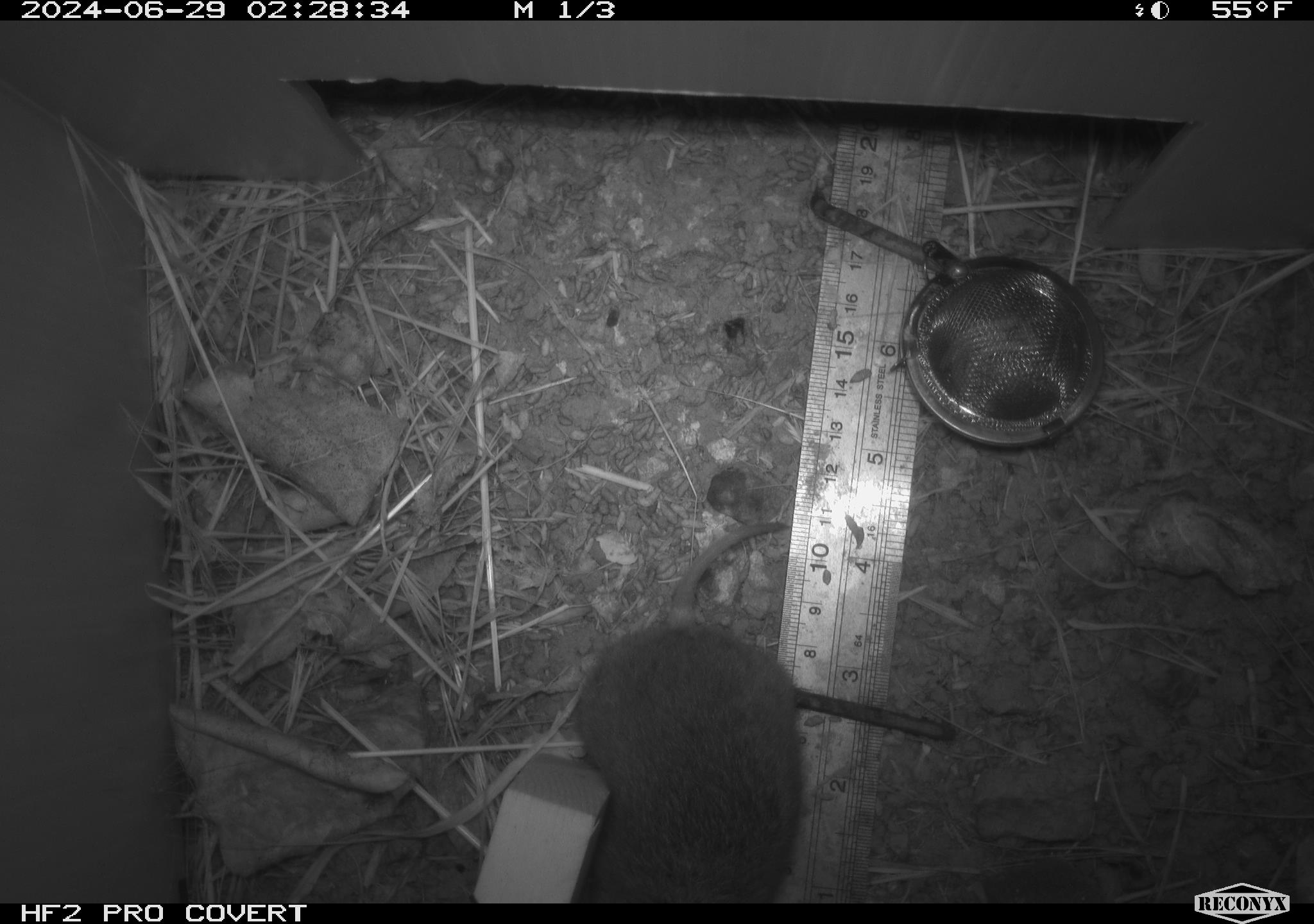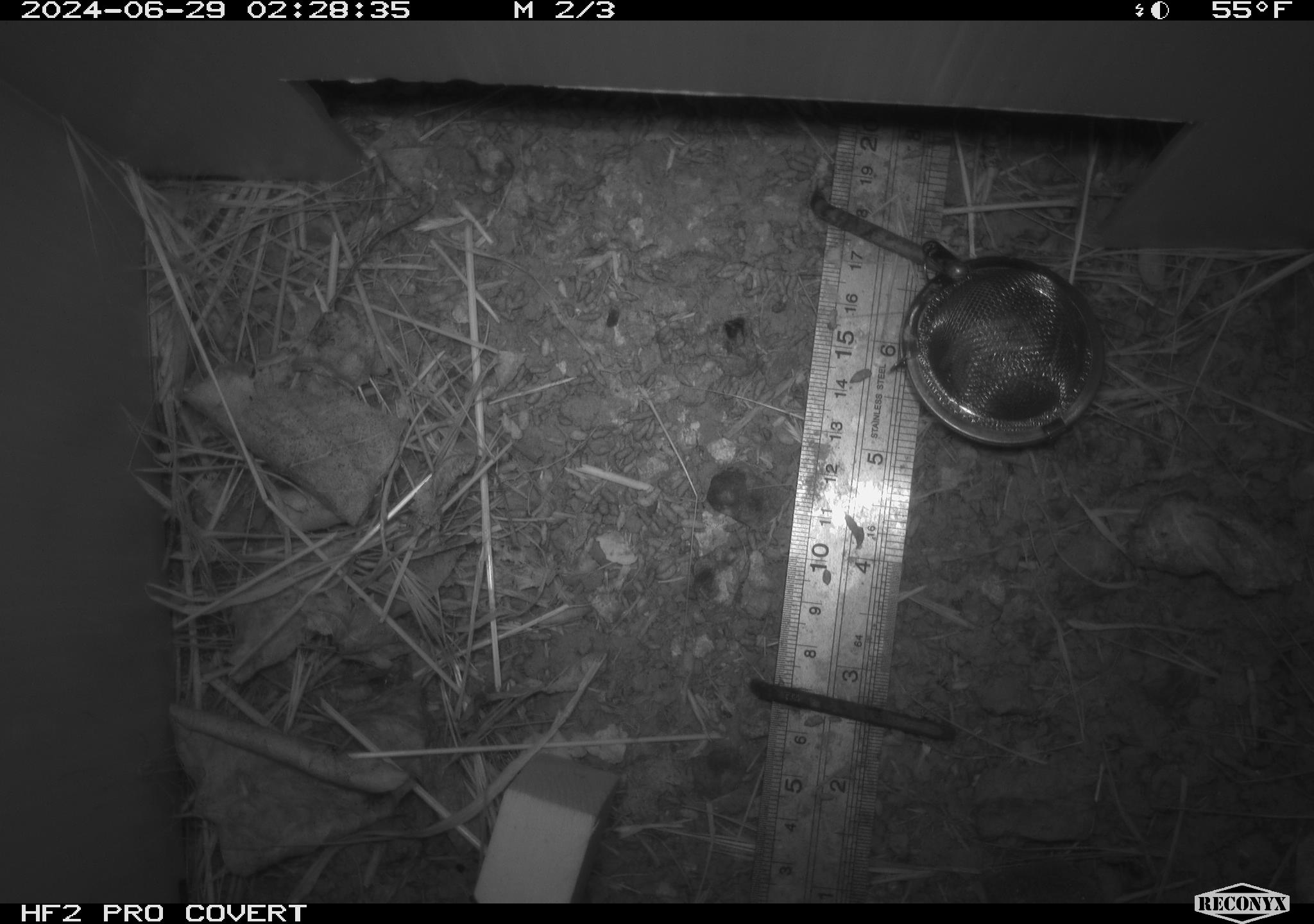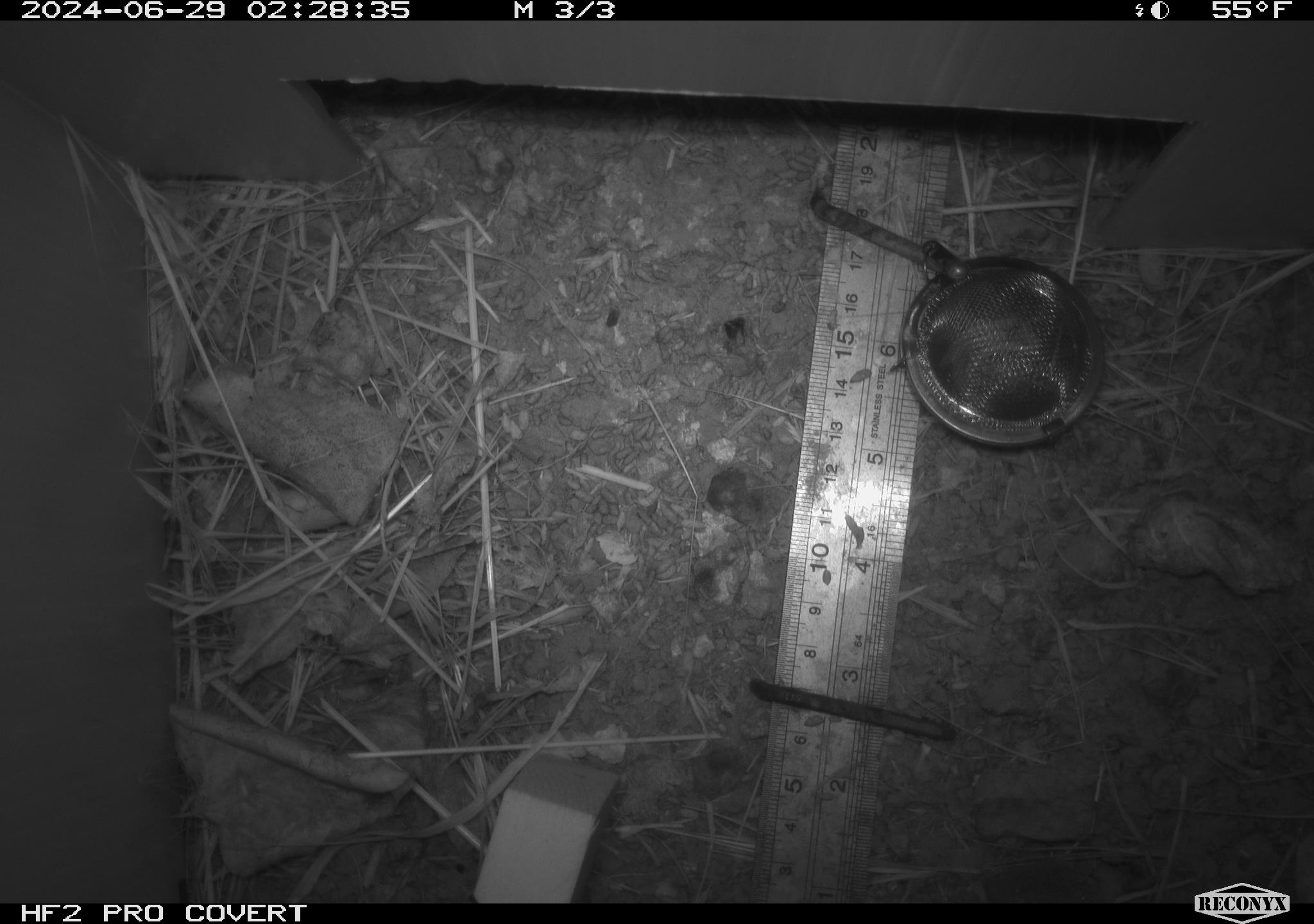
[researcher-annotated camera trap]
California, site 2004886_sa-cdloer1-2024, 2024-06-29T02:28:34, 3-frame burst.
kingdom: Animalia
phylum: Chordata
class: Mammalia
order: Rodentia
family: Cricetidae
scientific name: Arvicolinae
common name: voles, lemmings, and muskrats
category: arvicolinae subfamily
Arvicolinae subfamily (voles, lemmings, and muskrats) (Arvicolinae).